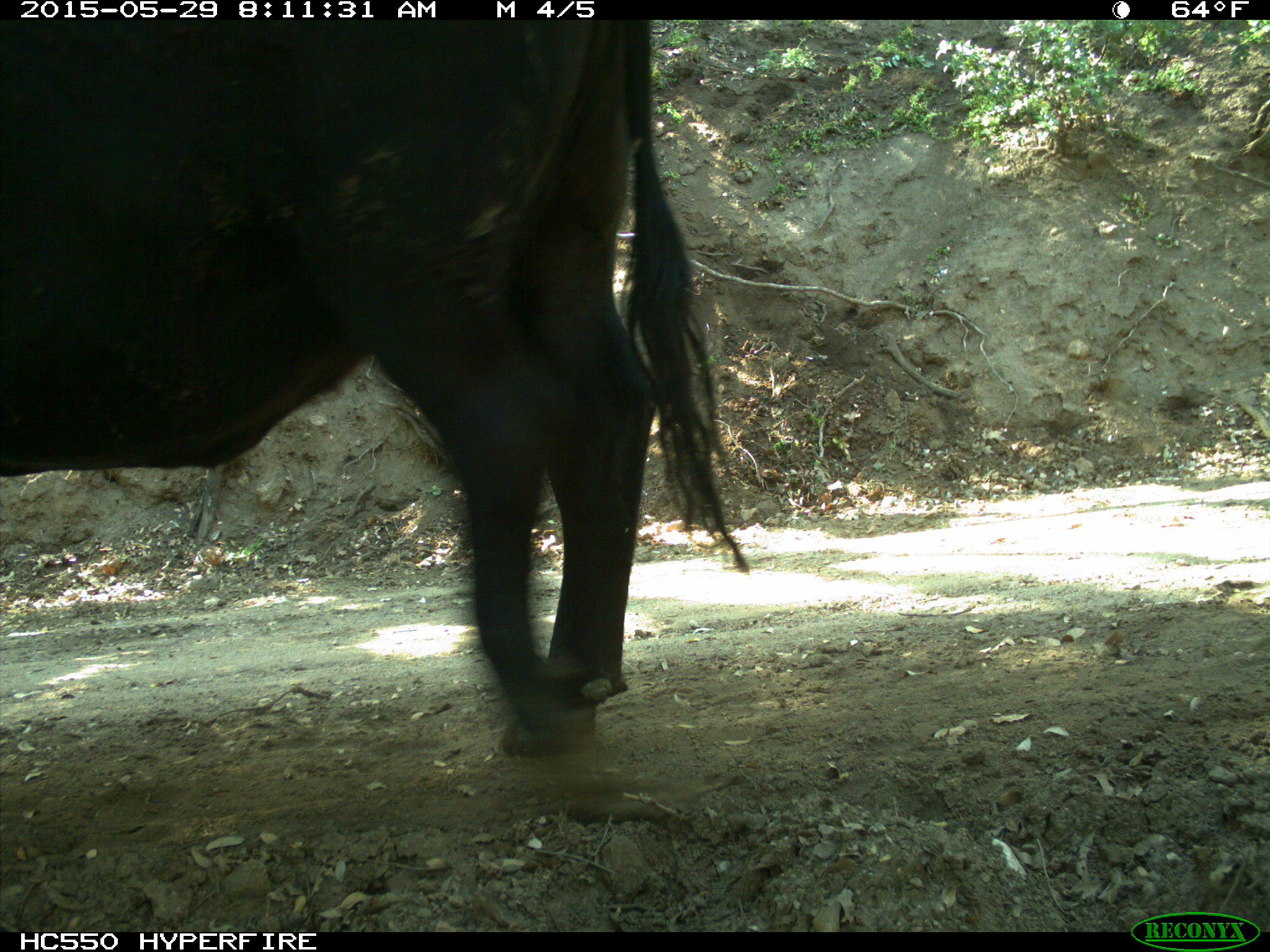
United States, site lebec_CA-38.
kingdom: Animalia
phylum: Chordata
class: Mammalia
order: Artiodactyla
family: Bovidae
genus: Bos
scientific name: Bos taurus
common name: domestic cow